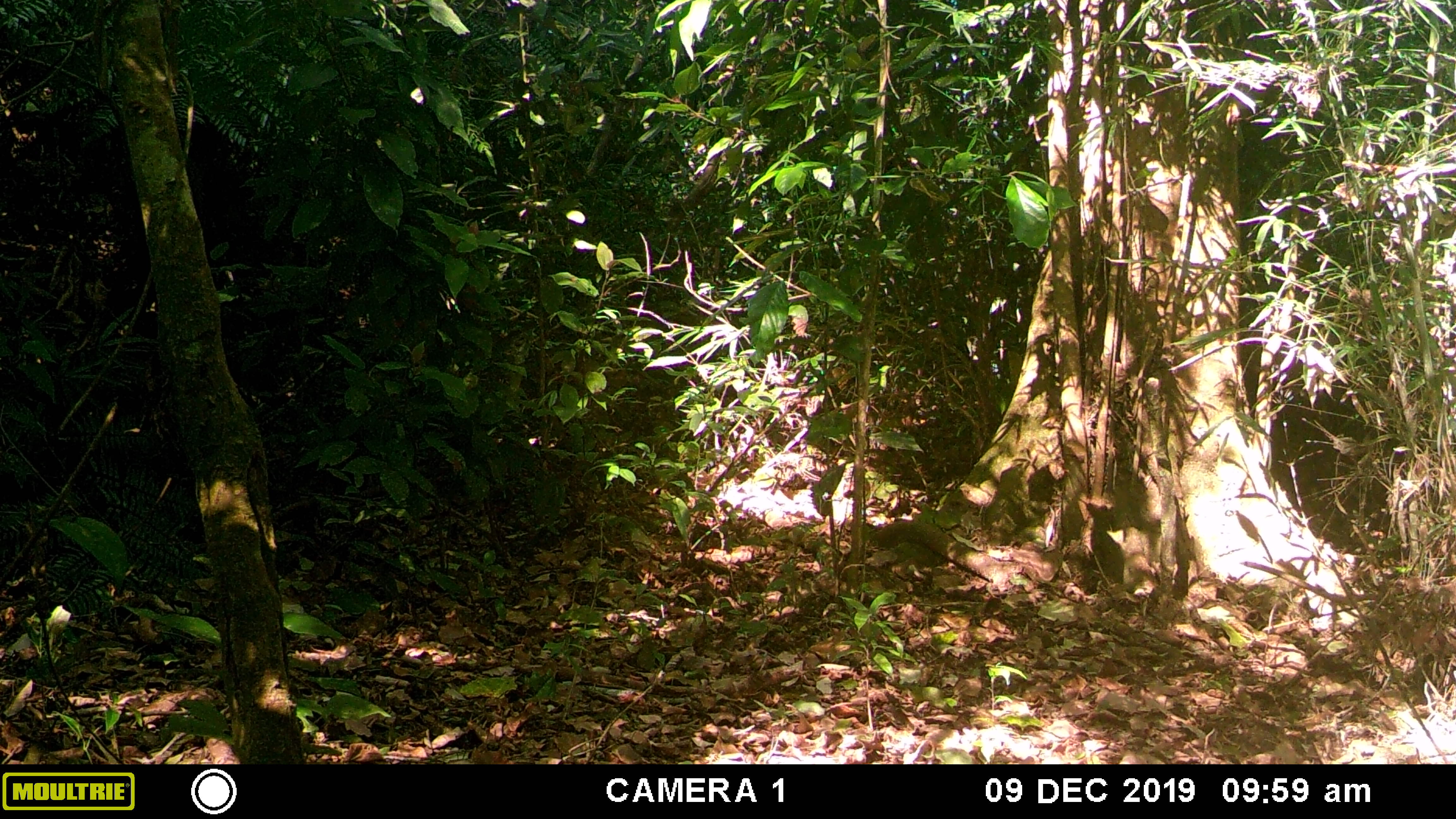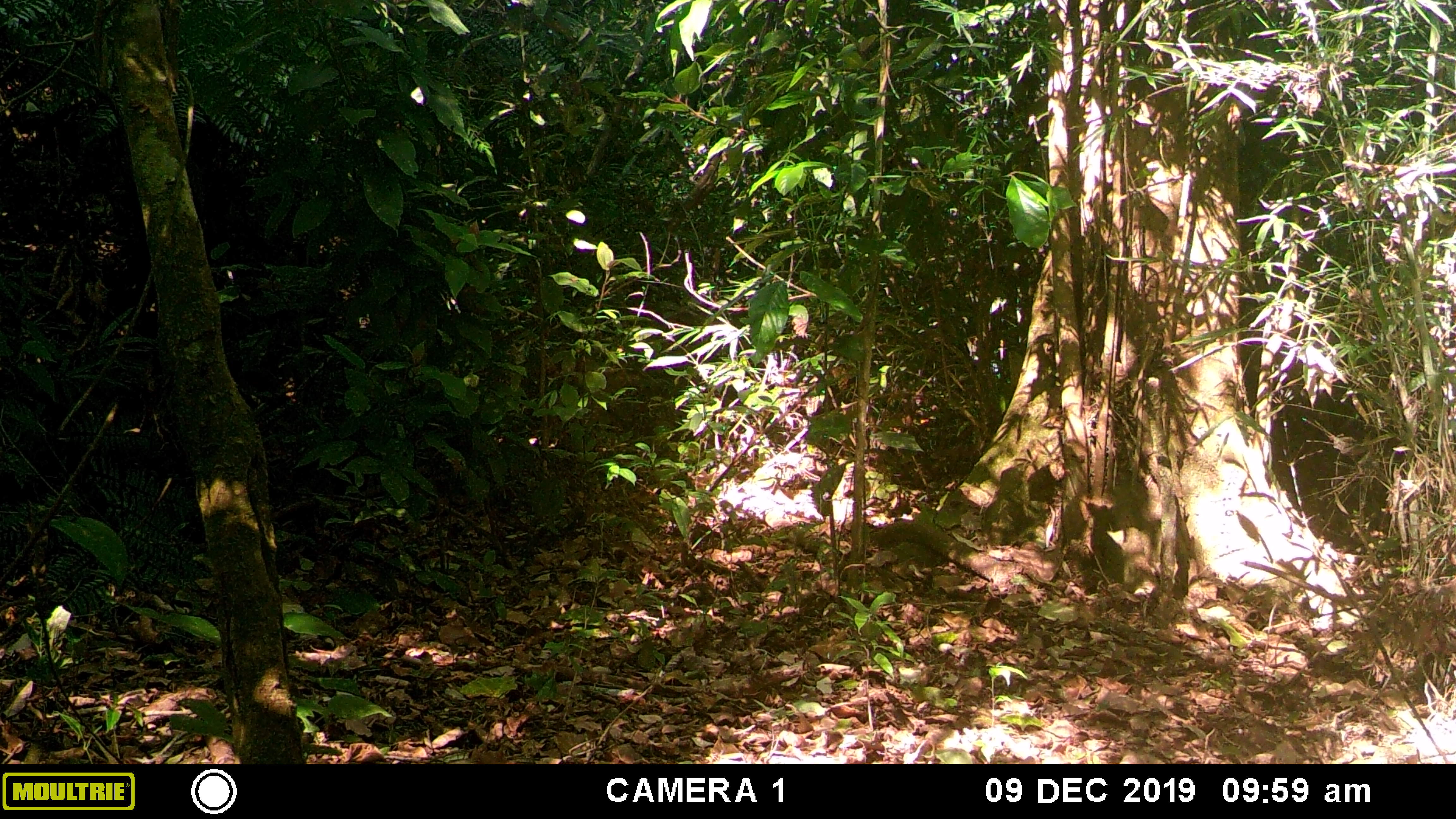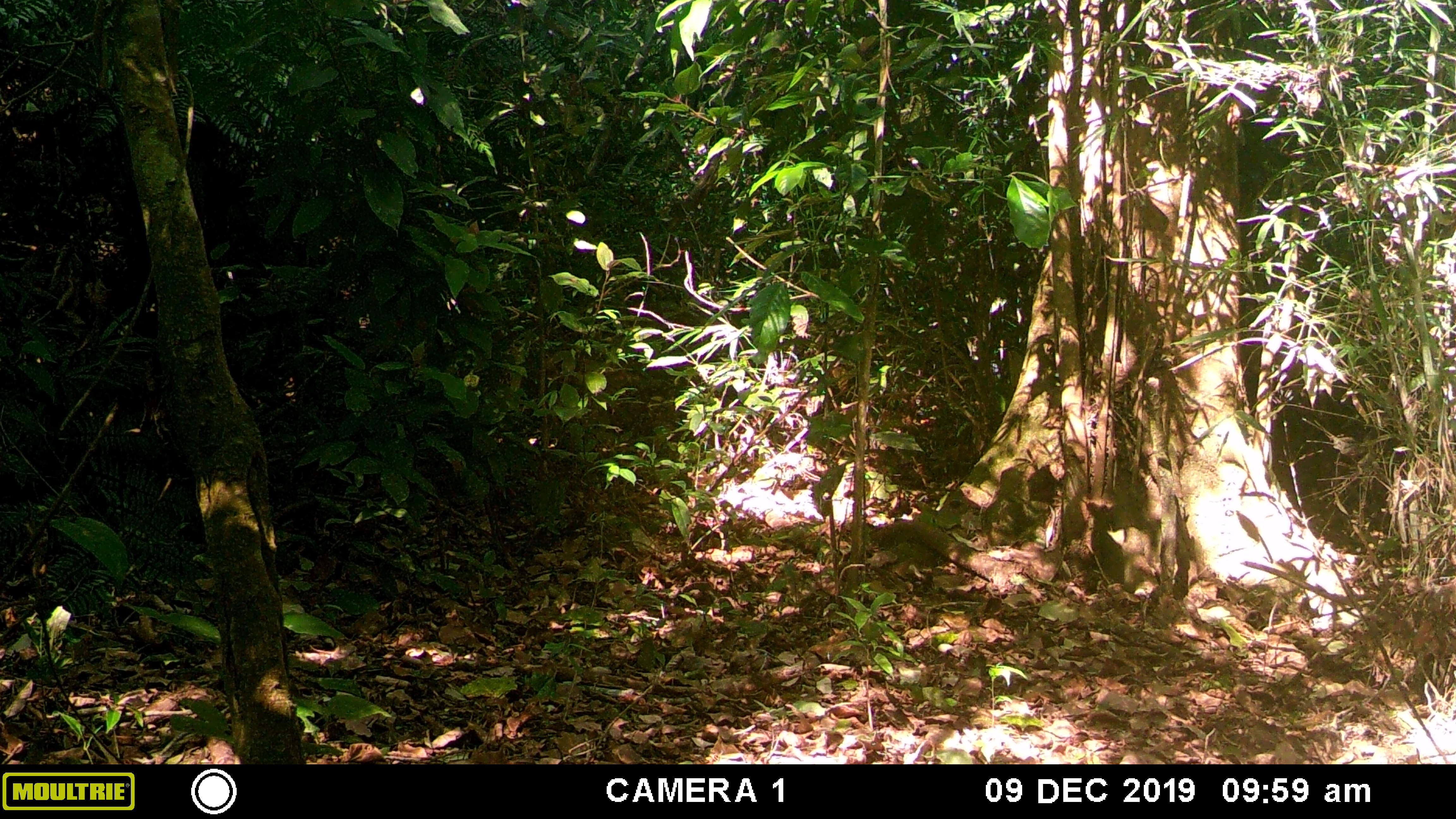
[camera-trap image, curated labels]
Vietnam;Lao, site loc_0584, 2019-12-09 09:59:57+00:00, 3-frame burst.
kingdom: Animalia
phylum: Chordata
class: Aves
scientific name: Aves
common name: bird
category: unidentified bird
Unidentified bird (bird) (Aves). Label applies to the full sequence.